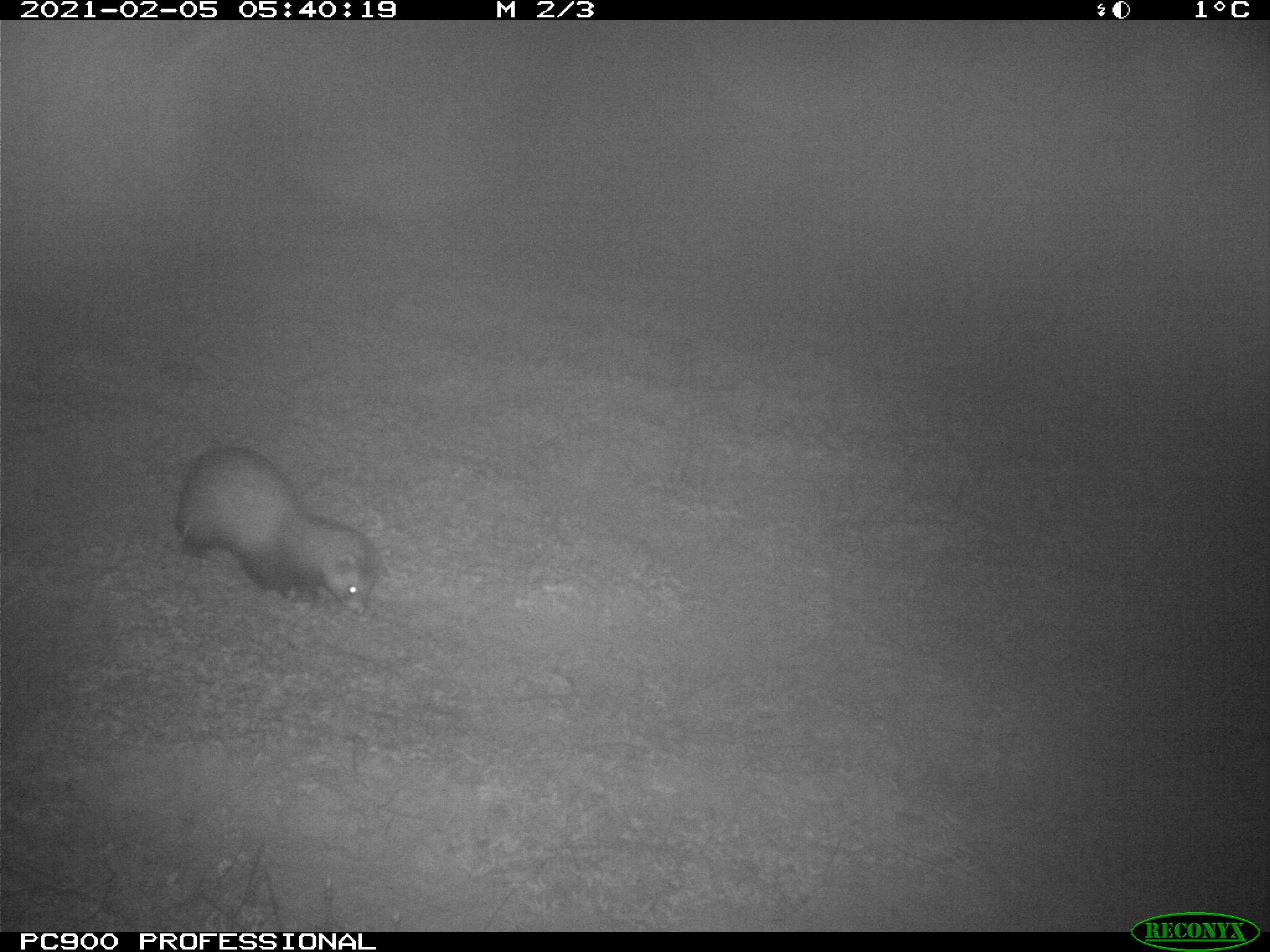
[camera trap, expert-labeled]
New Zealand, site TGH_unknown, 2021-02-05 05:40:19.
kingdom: Animalia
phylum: Chordata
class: Mammalia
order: Carnivora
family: Mustelidae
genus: Mustela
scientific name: Mustela furo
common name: ferret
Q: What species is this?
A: Ferret (Mustela furo).